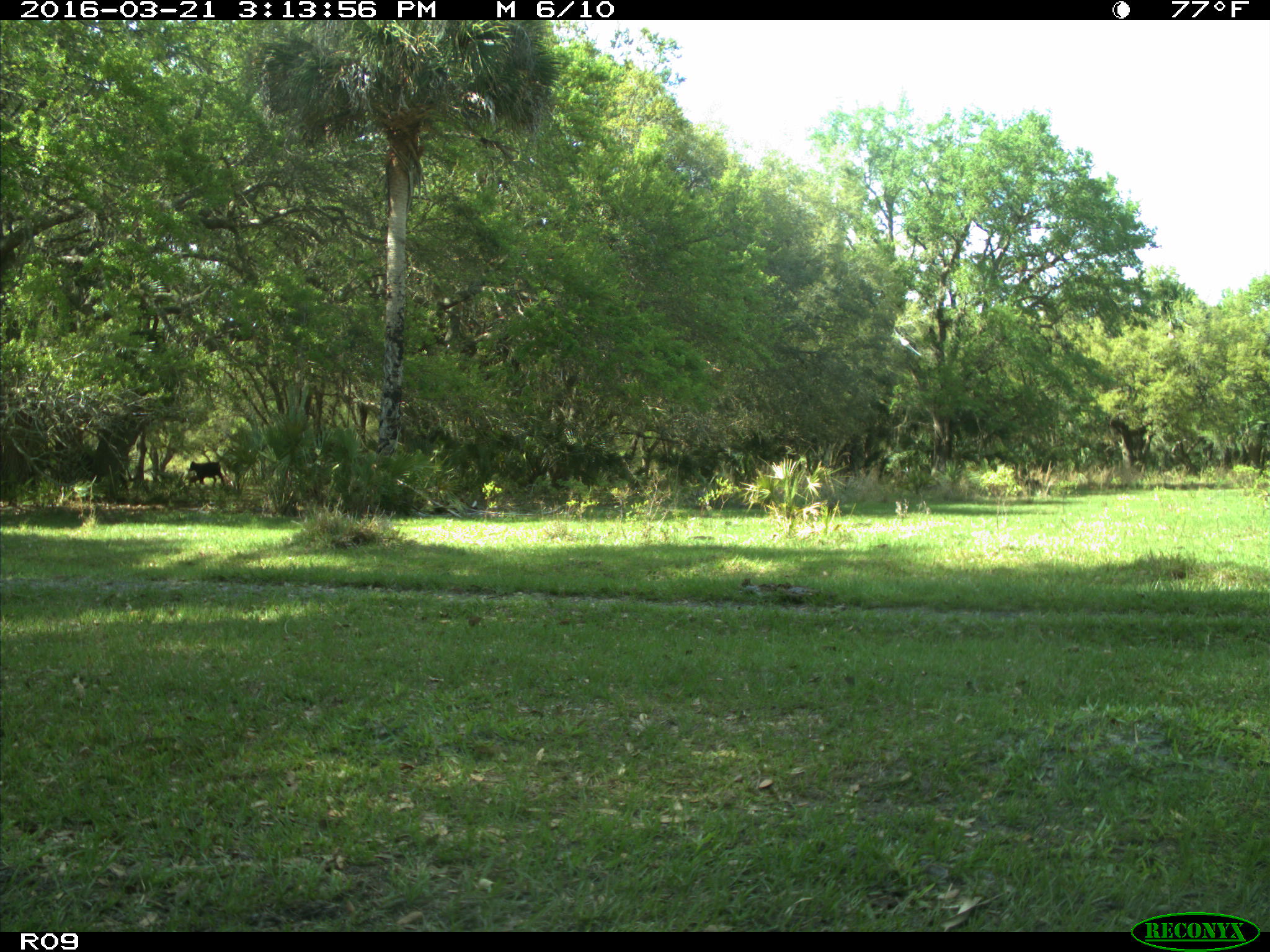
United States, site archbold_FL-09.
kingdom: Animalia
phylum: Chordata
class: Mammalia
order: Artiodactyla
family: Bovidae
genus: Bos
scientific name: Bos taurus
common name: domestic cow